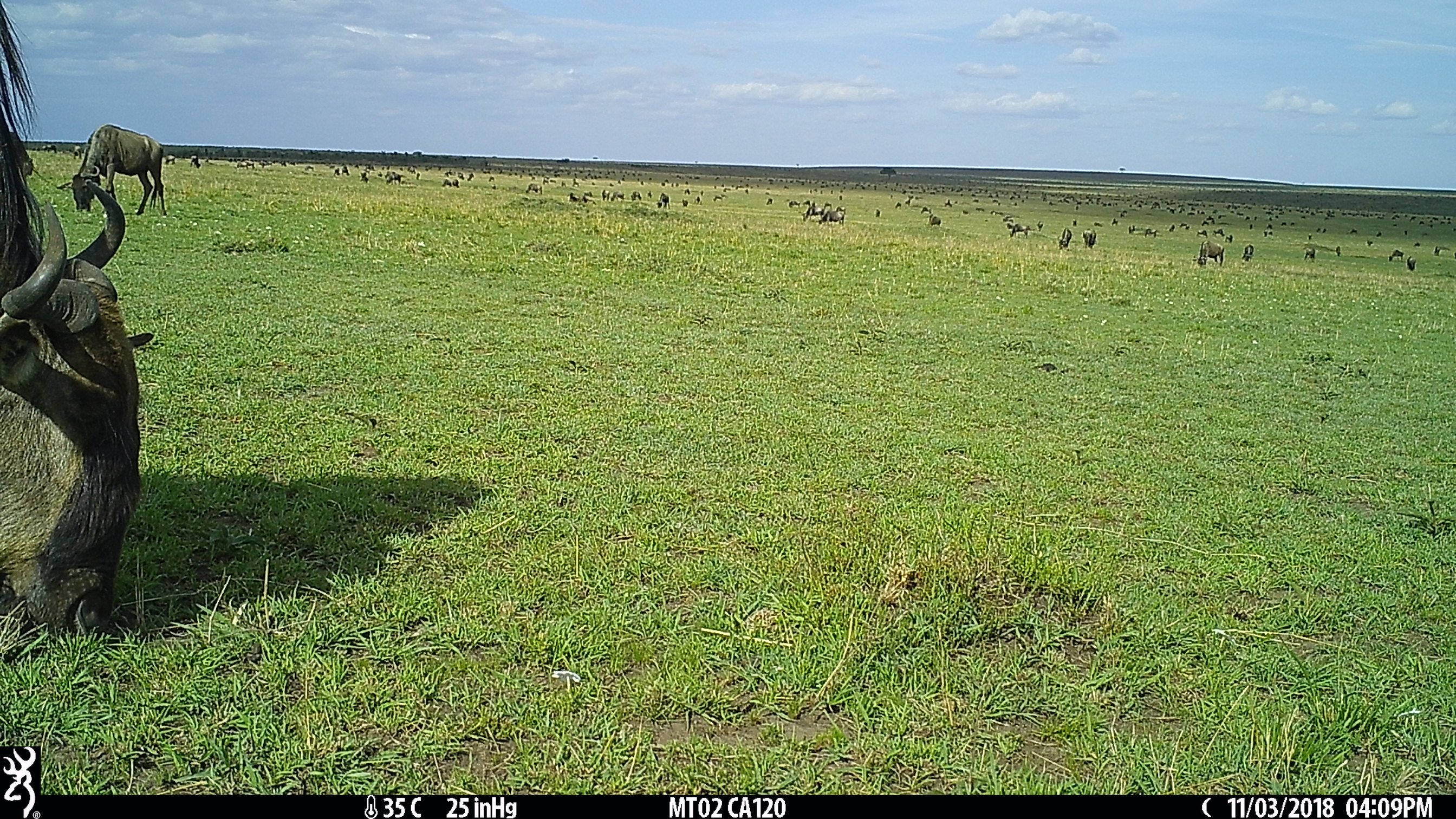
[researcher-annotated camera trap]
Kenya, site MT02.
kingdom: Animalia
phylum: Chordata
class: Mammalia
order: Artiodactyla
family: Bovidae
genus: Connochaetes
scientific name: Connochaetes taurinus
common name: blue wildebeest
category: wildebeest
Wildebeest (blue wildebeest) (Connochaetes taurinus).